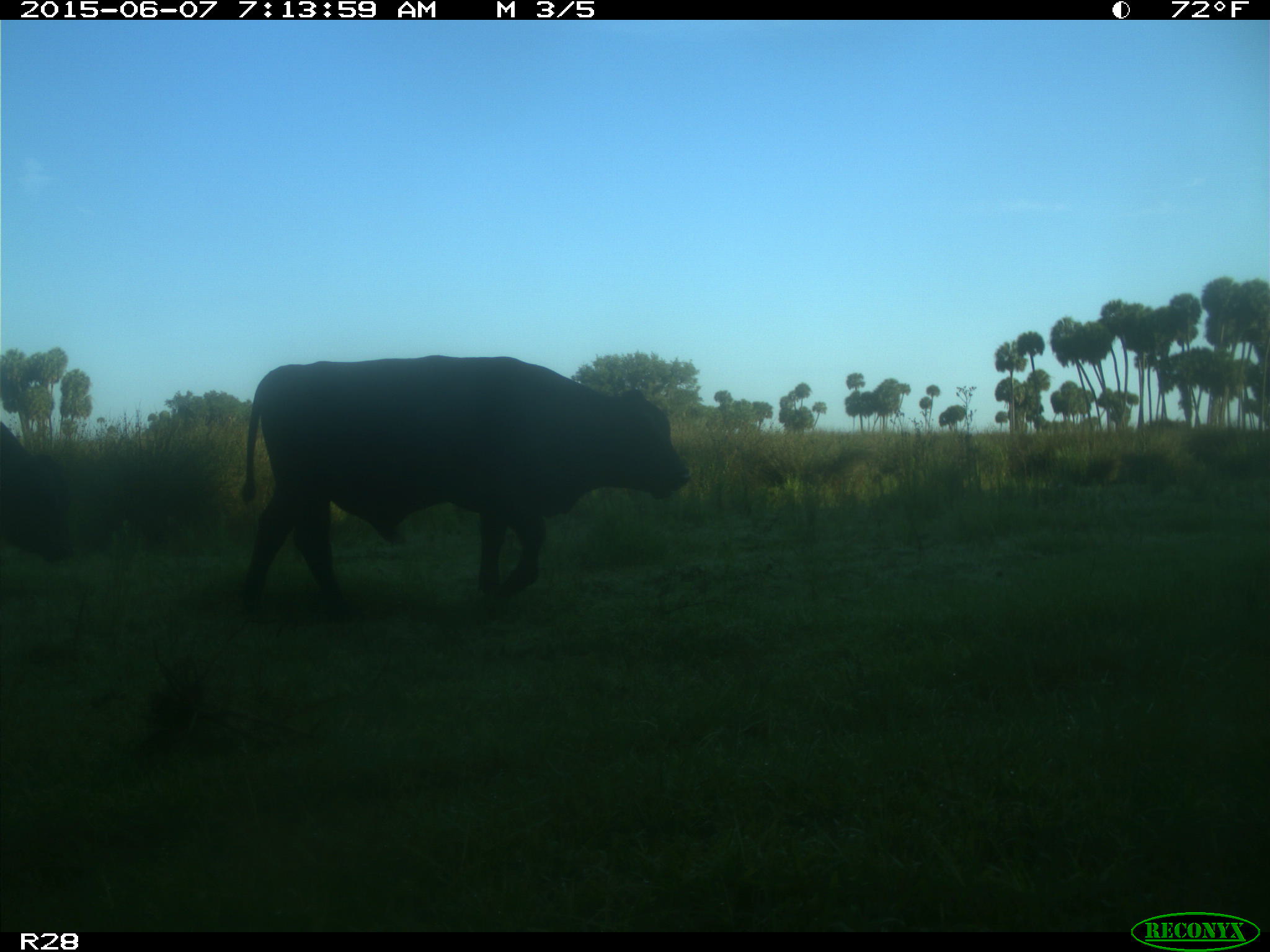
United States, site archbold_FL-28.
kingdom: Animalia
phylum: Chordata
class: Mammalia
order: Artiodactyla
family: Bovidae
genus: Bos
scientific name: Bos taurus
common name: domestic cow